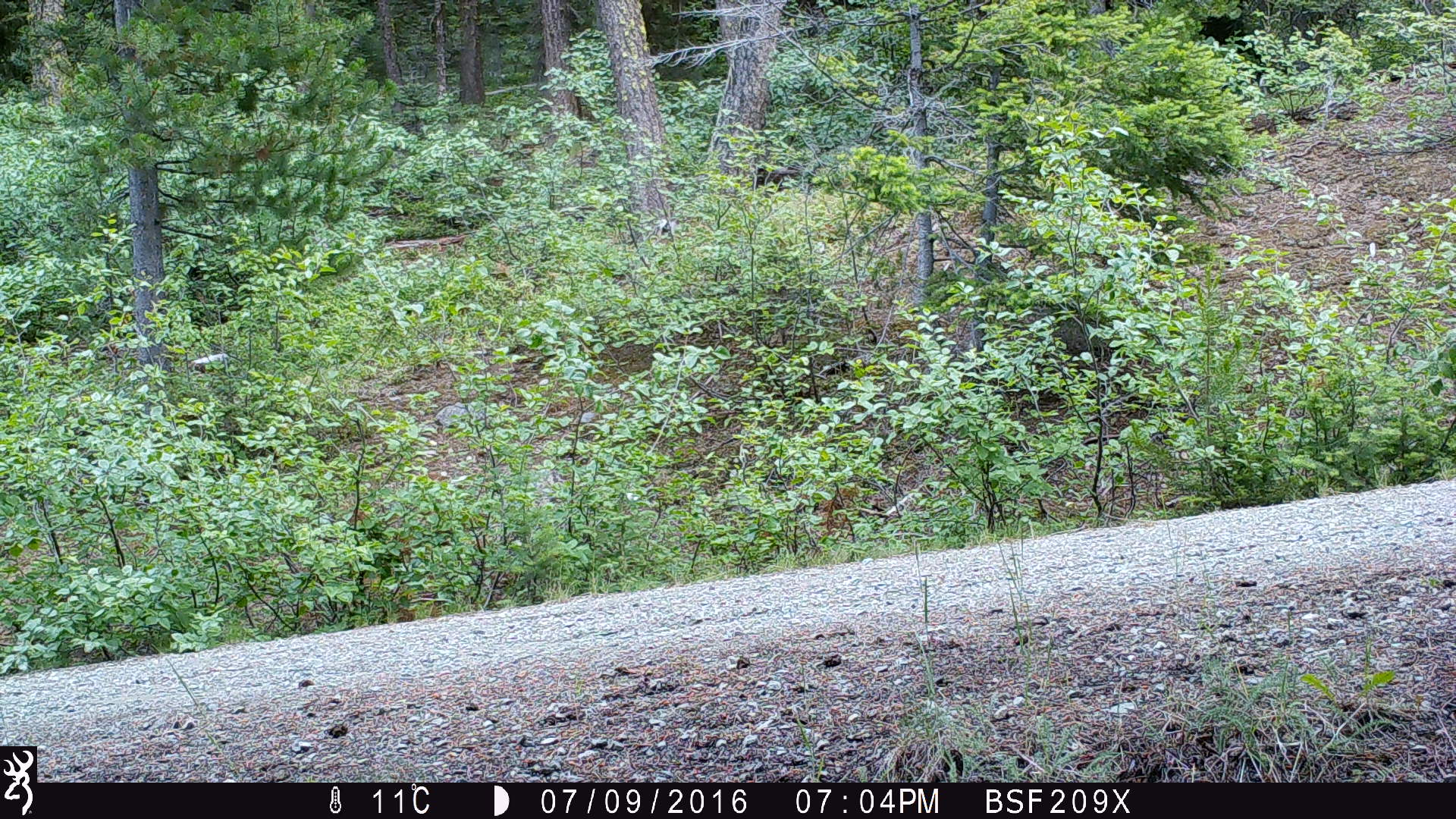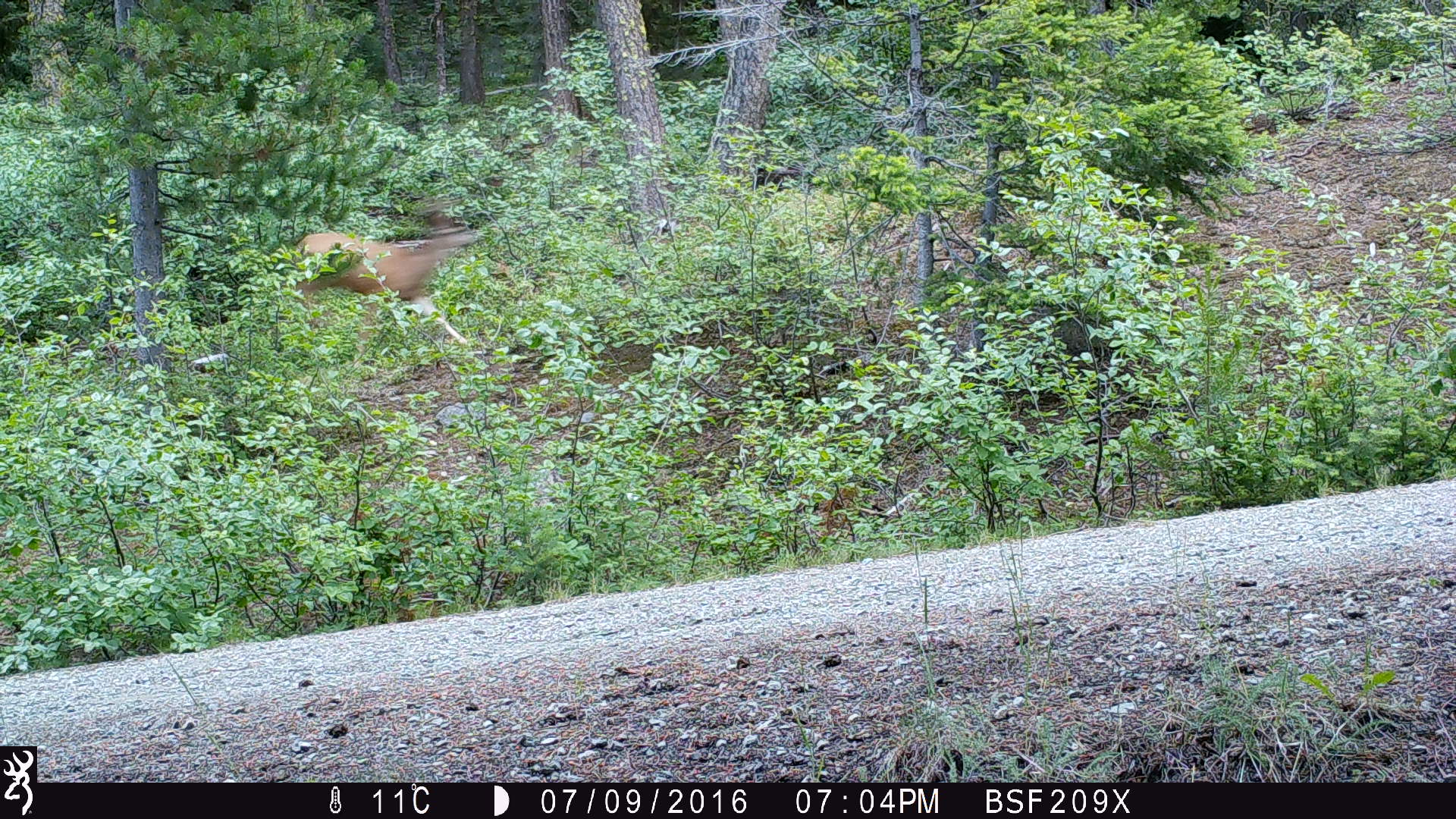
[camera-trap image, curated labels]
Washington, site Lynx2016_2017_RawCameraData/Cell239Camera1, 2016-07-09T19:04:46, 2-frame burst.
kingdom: Animalia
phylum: Chordata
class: Mammalia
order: Artiodactyla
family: Cervidae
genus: Odocoileus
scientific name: Odocoileus hemionus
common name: mule deer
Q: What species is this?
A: Odocoileus hemionus (mule deer).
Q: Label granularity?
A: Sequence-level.